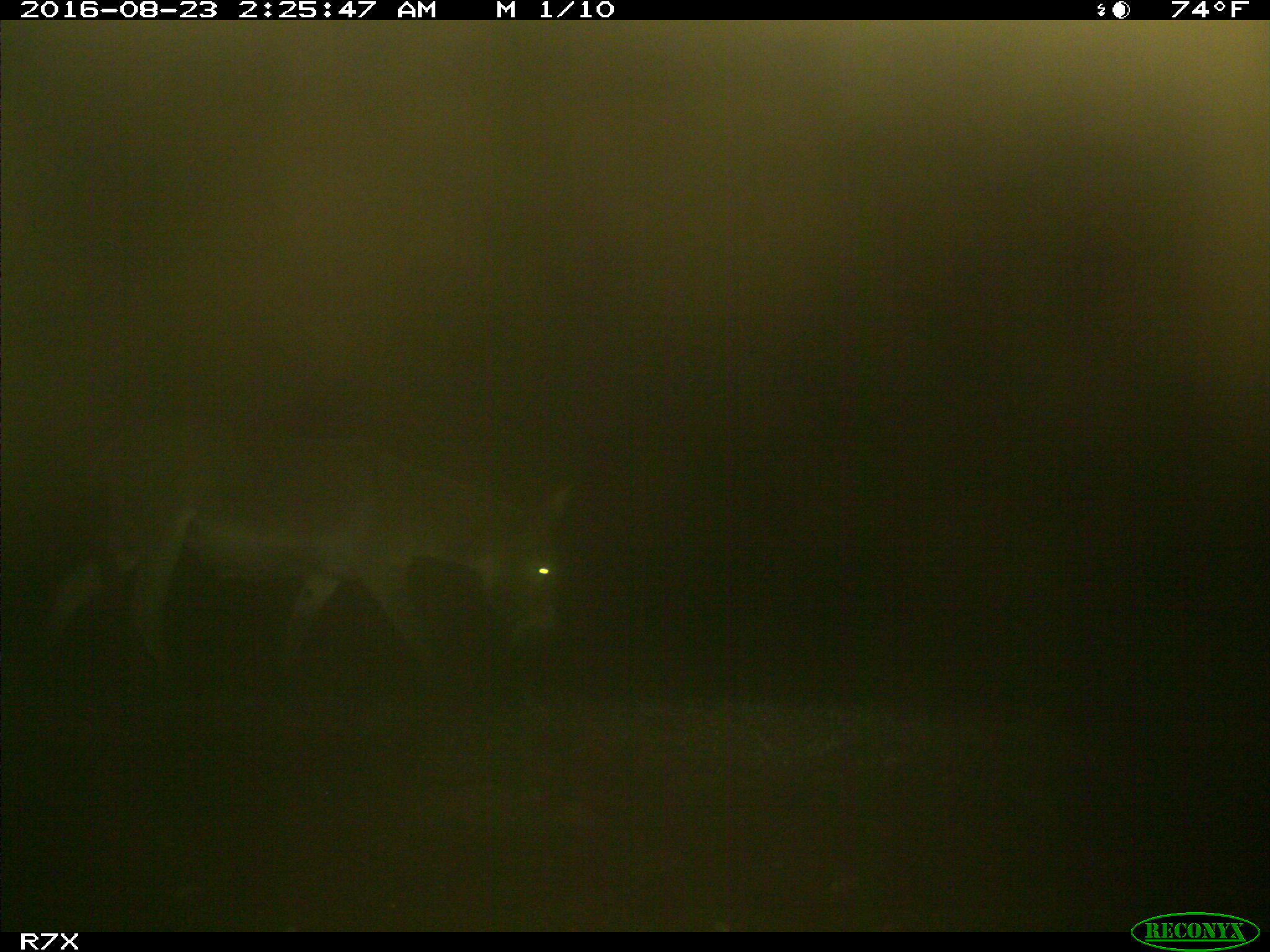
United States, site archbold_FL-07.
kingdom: Animalia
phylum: Chordata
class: Mammalia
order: Perissodactyla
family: Equidae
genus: Equus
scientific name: Equus africanus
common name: african wild ass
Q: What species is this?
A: Equus africanus (african wild ass).